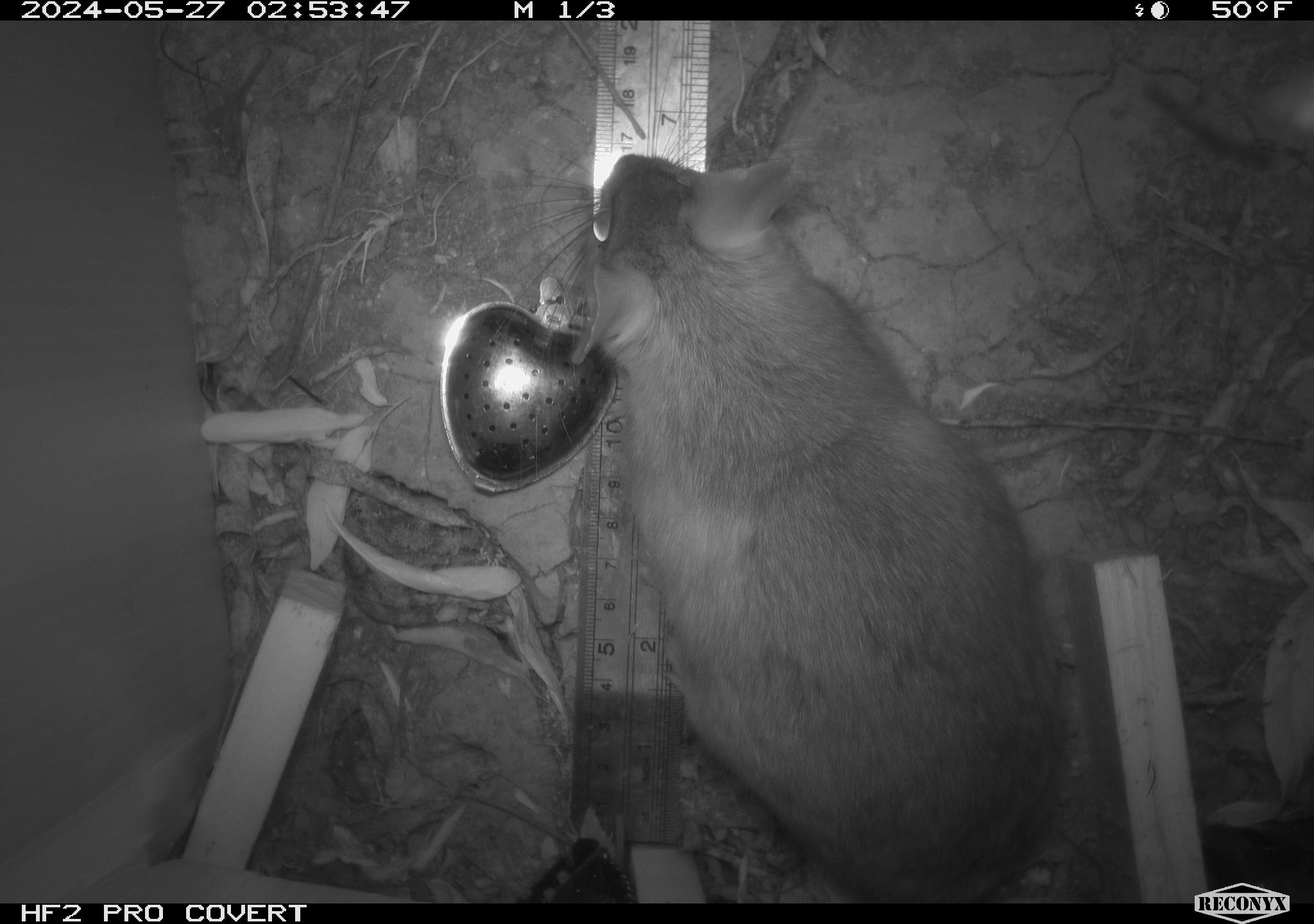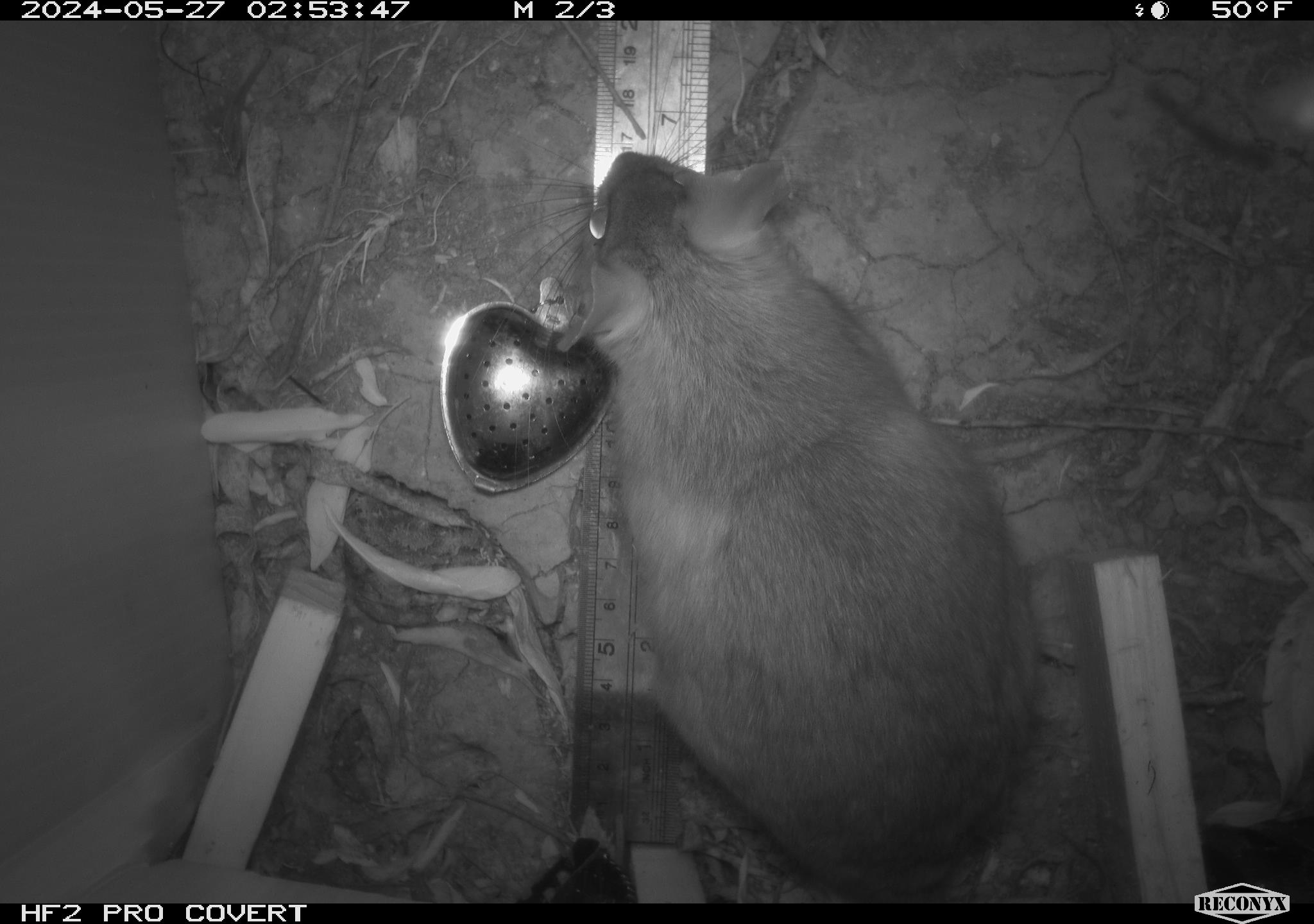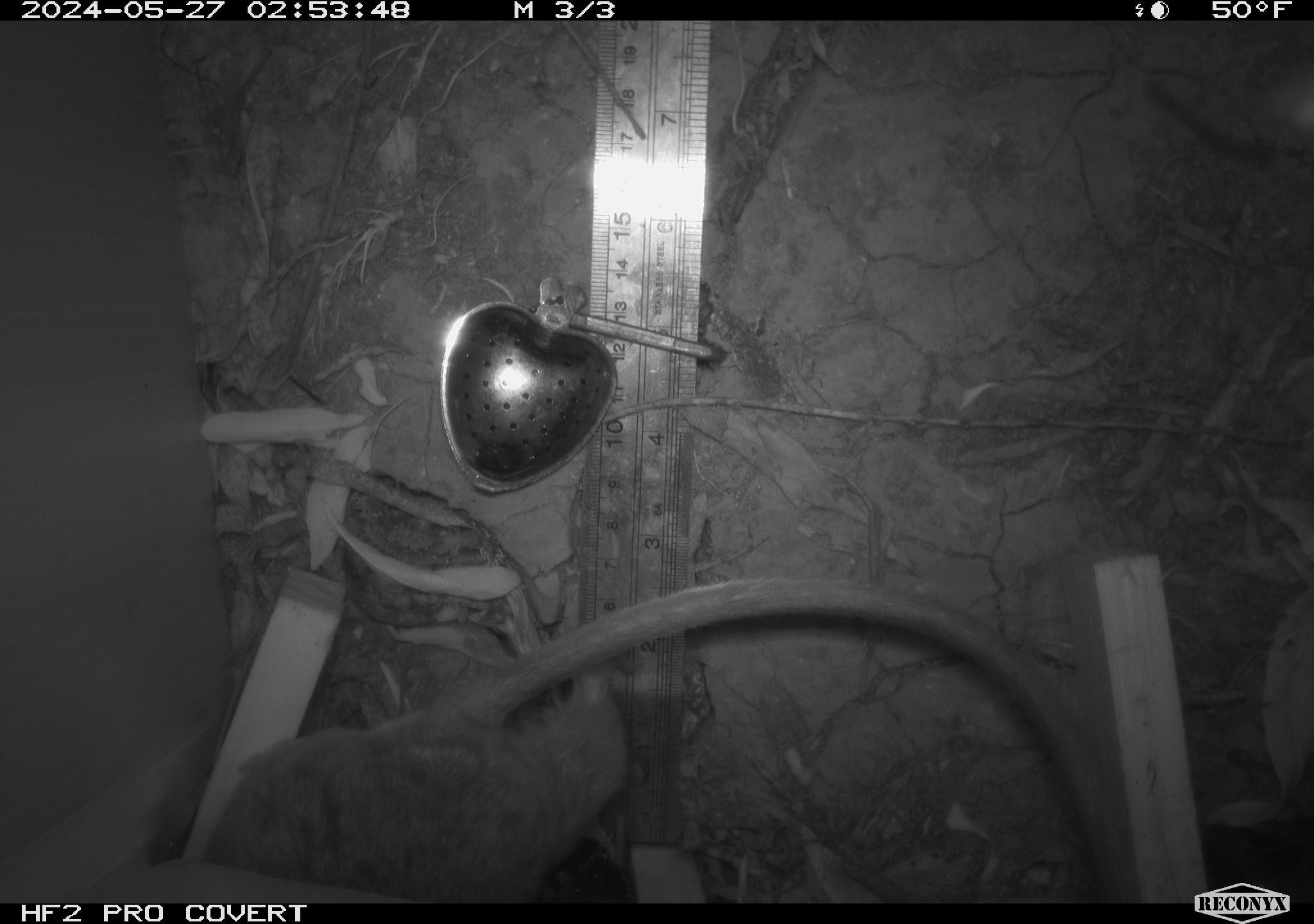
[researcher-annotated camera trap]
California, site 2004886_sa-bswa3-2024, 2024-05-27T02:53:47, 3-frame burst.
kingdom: Animalia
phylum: Chordata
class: Mammalia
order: Rodentia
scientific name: Rodentia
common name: woodrat or rat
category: woodrat or rat species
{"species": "woodrat or rat species (woodrat or rat) (Rodentia)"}